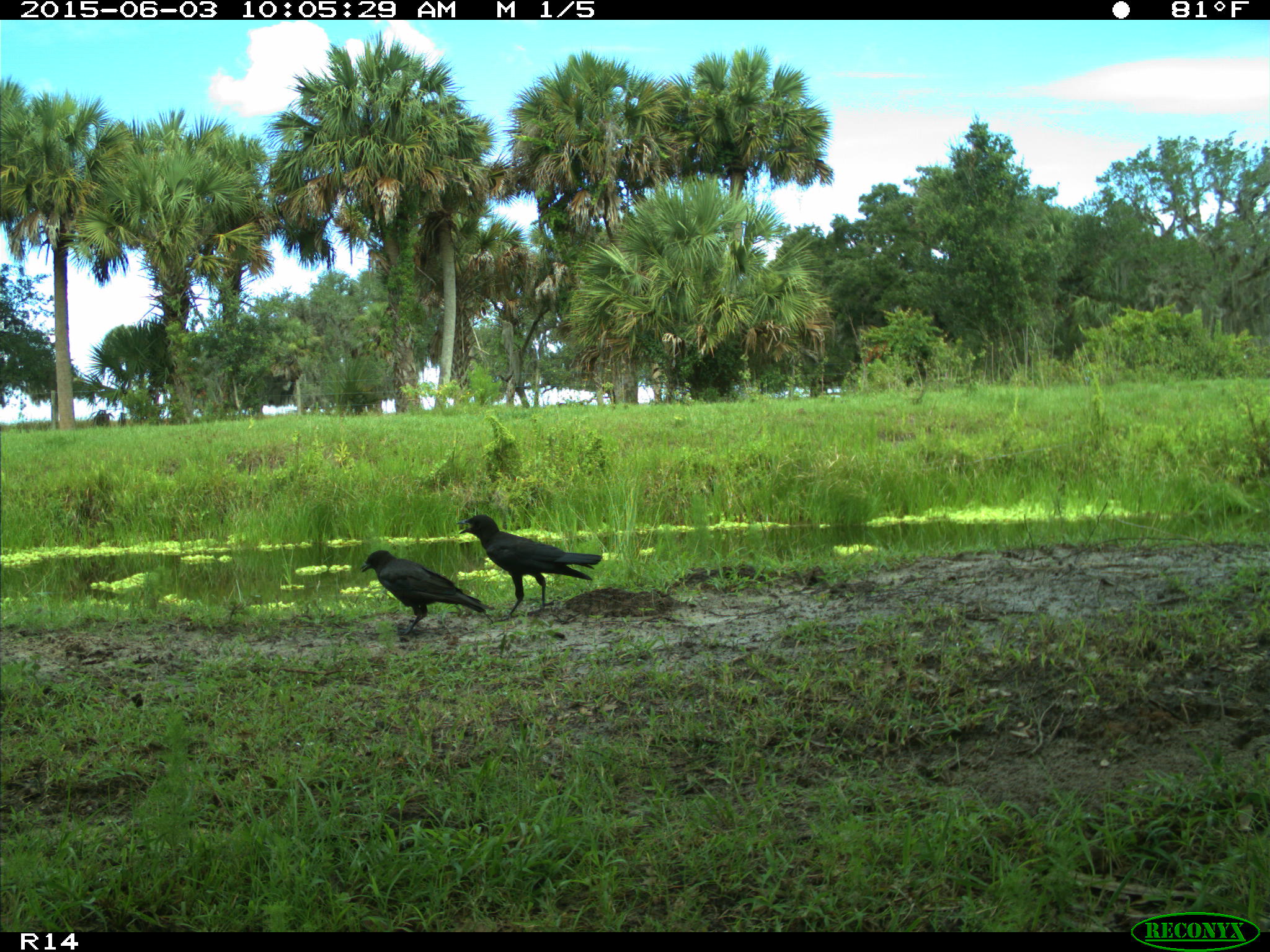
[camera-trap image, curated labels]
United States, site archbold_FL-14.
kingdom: Animalia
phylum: Chordata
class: Aves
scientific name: Aves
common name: birds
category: unidentified bird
Unidentified bird (birds) (Aves).